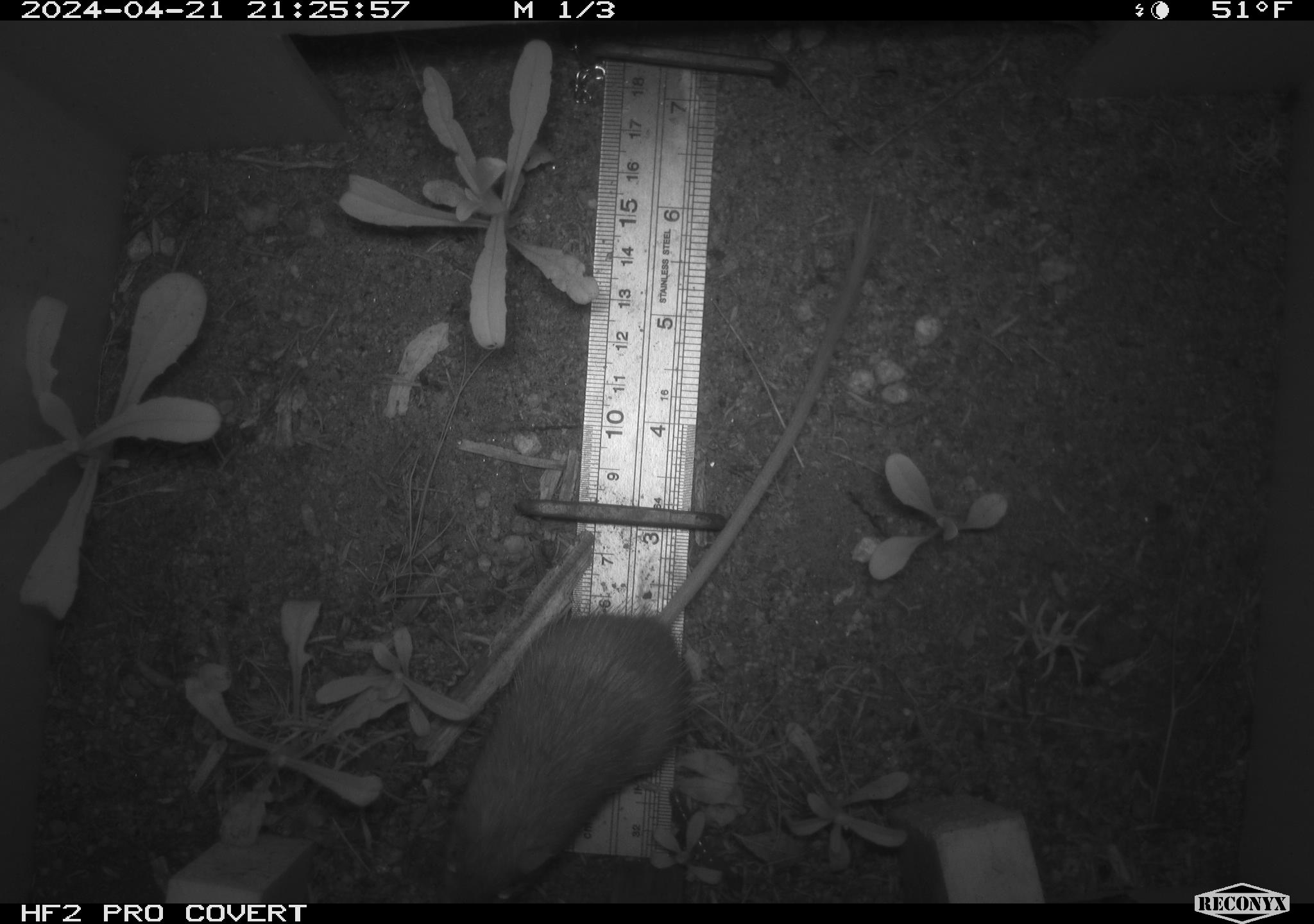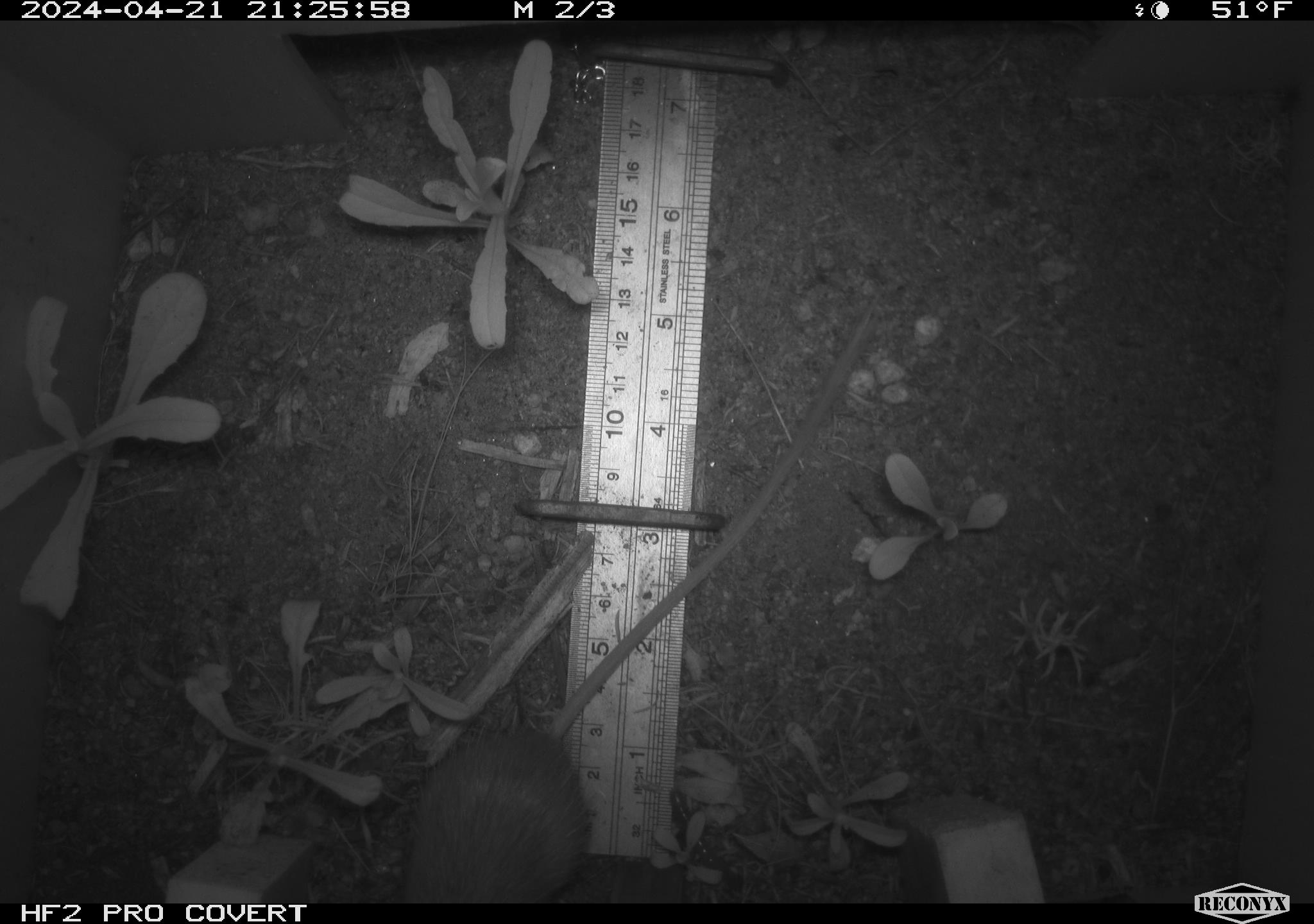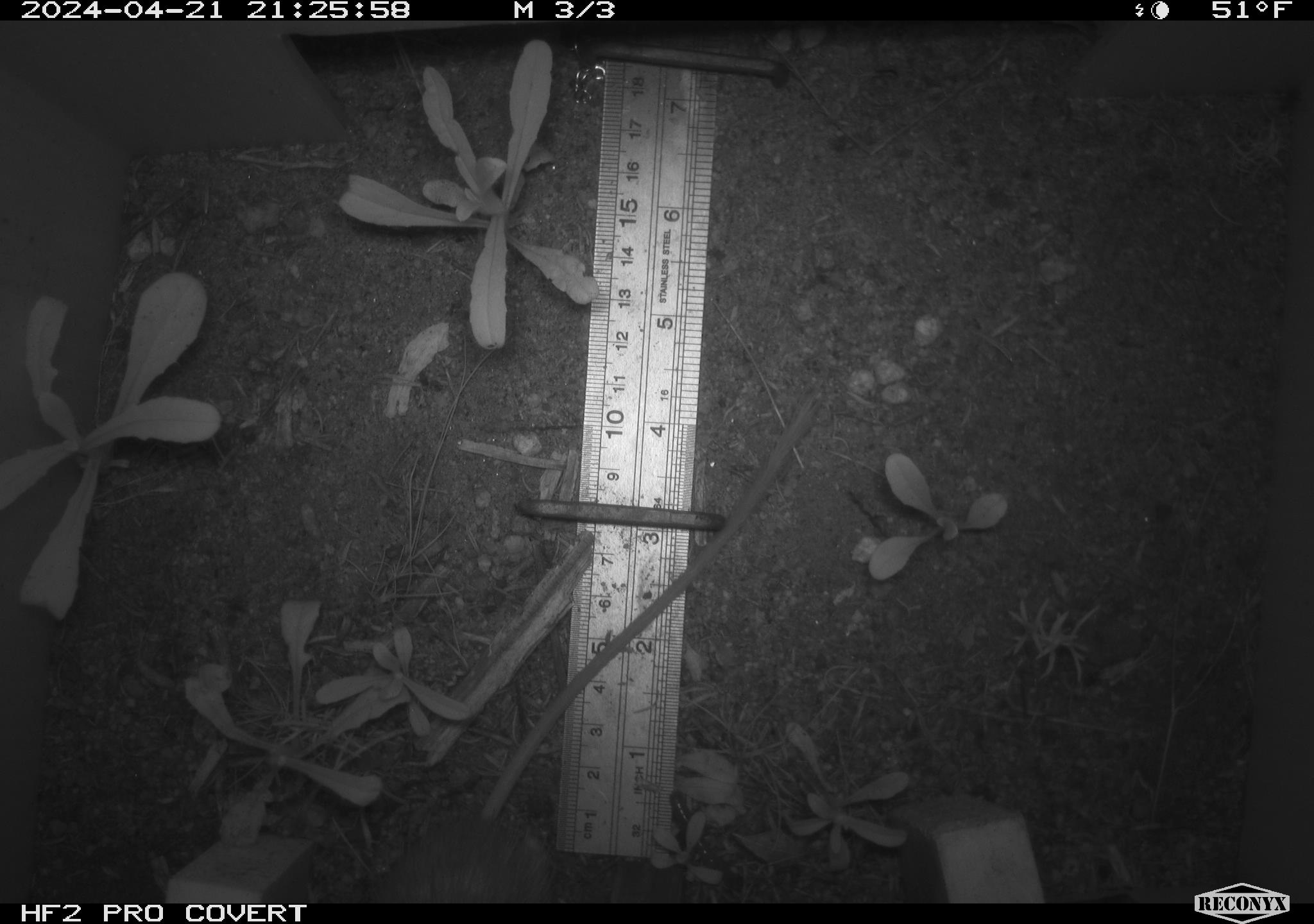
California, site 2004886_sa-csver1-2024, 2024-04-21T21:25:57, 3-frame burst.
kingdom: Animalia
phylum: Chordata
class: Mammalia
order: Rodentia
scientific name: Rodentia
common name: rodent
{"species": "rodent (Rodentia)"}